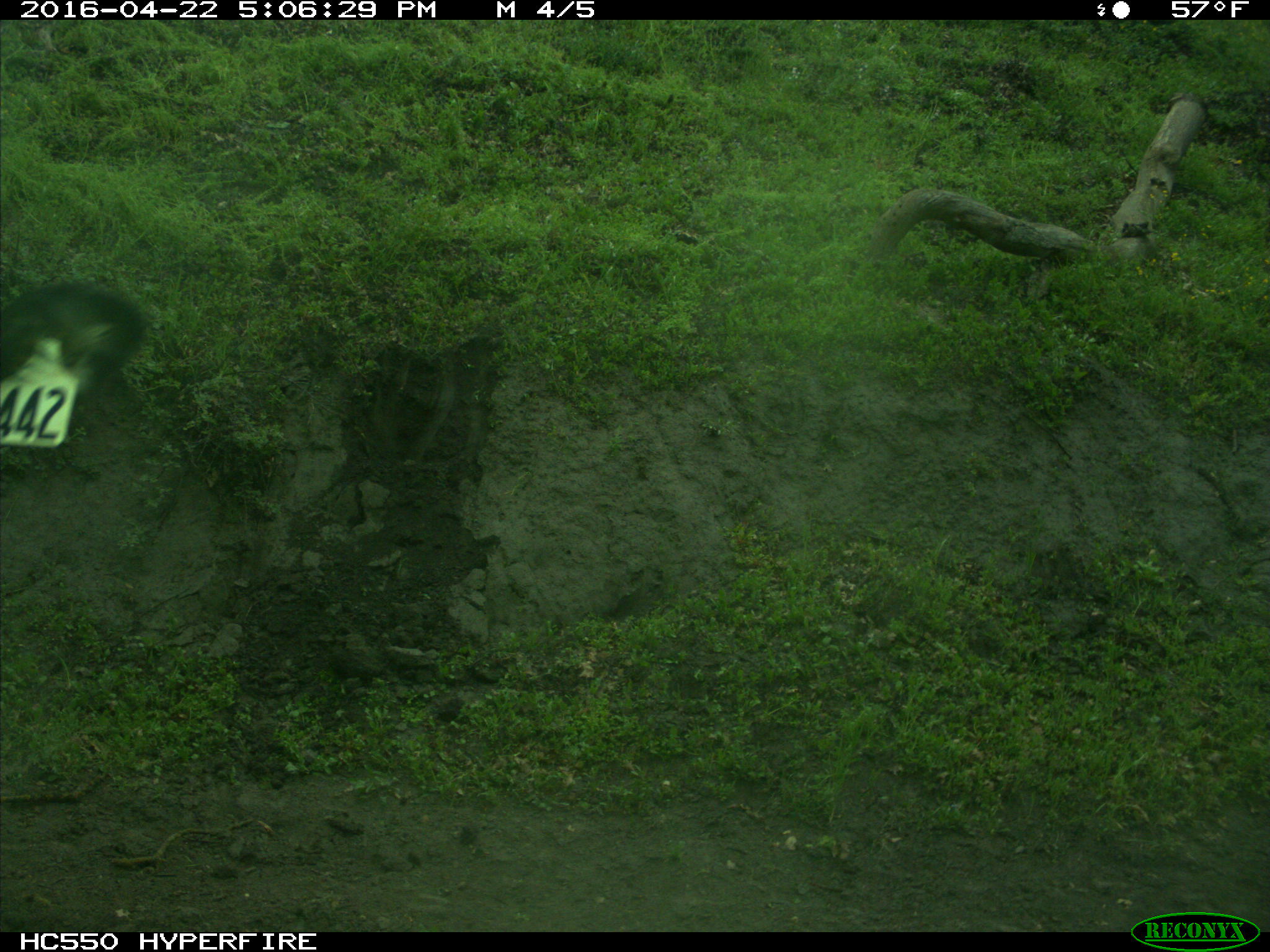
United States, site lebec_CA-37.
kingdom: Animalia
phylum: Chordata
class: Mammalia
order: Artiodactyla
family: Bovidae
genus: Bos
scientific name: Bos taurus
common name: domestic cow